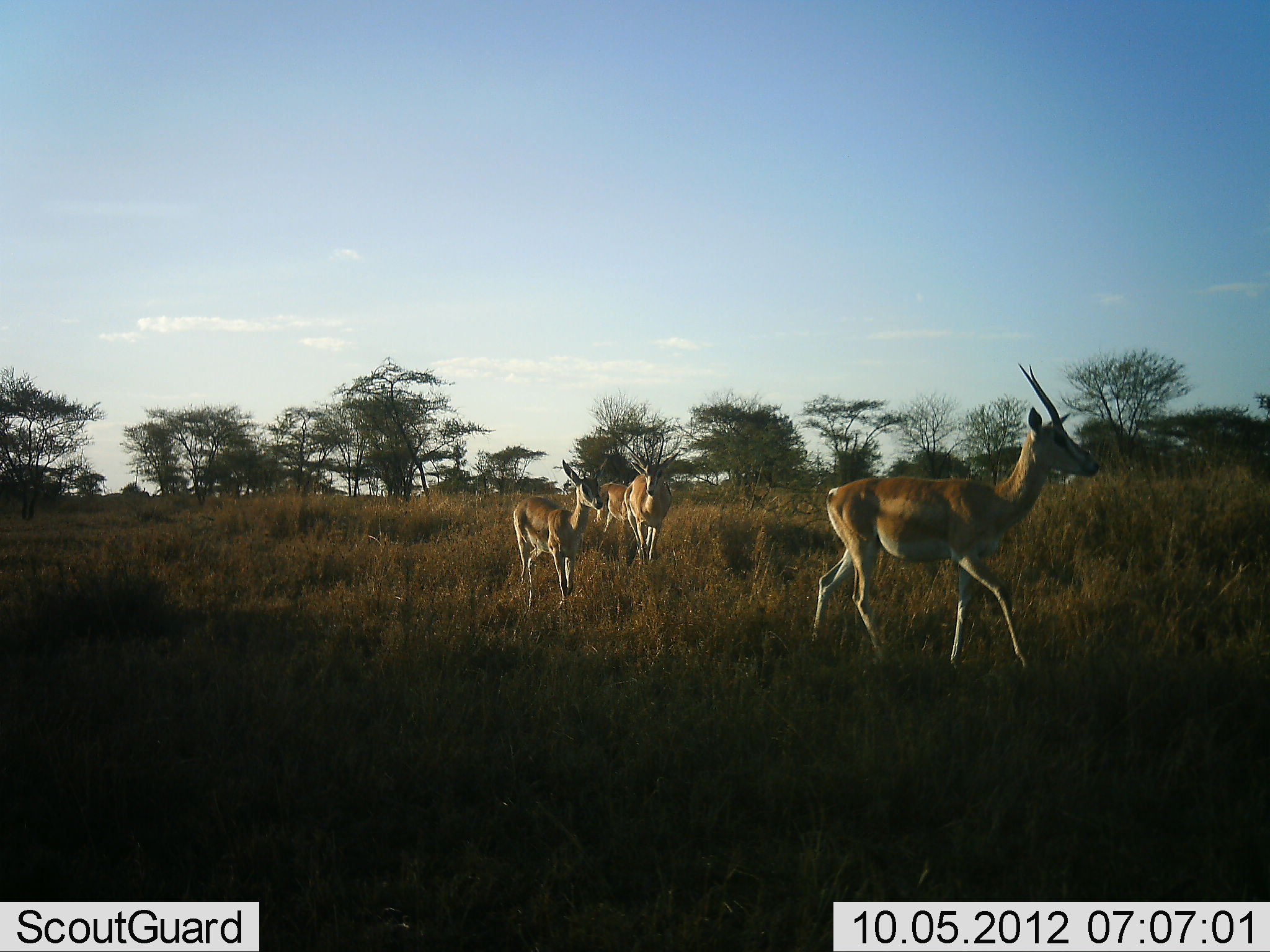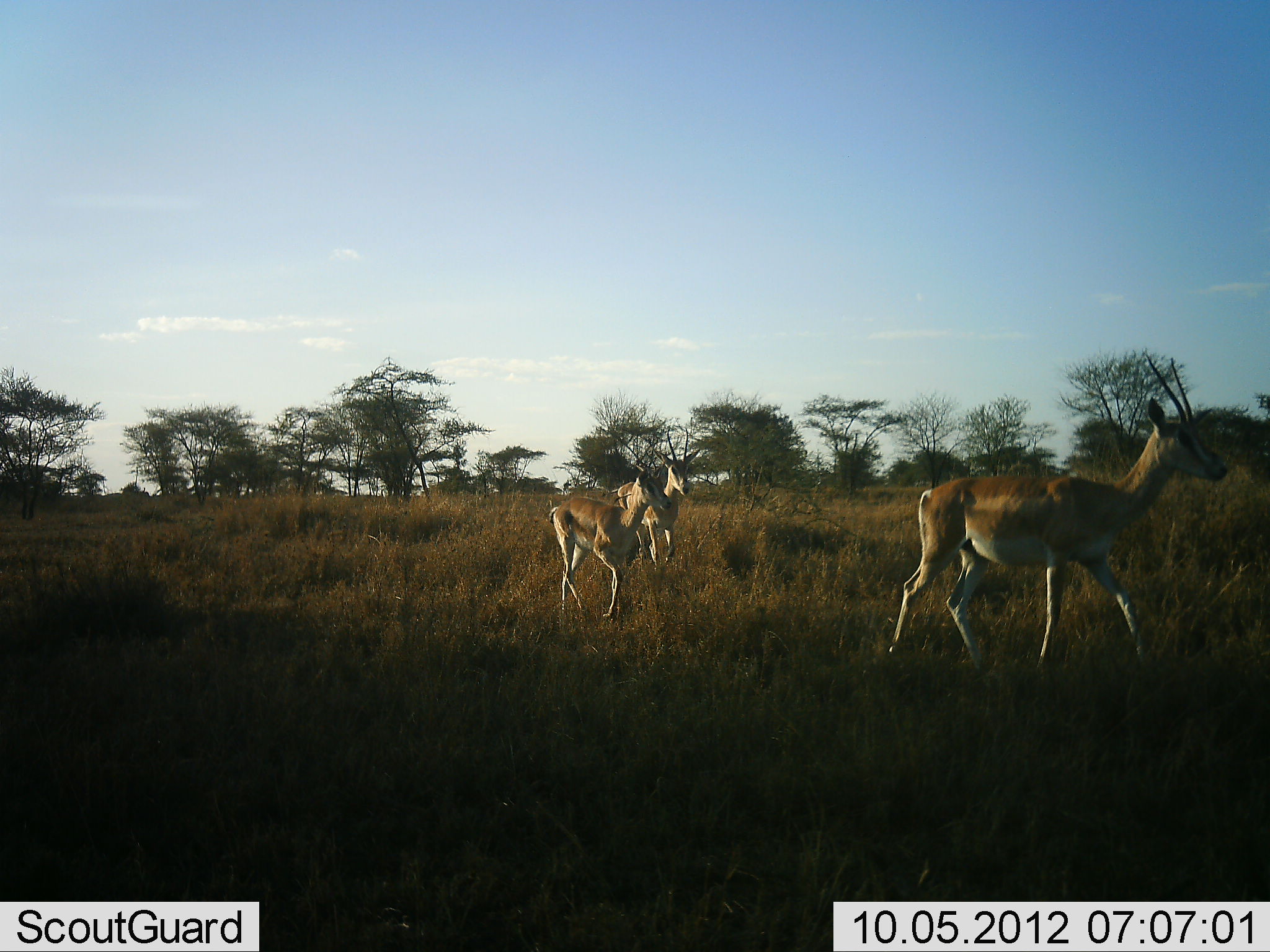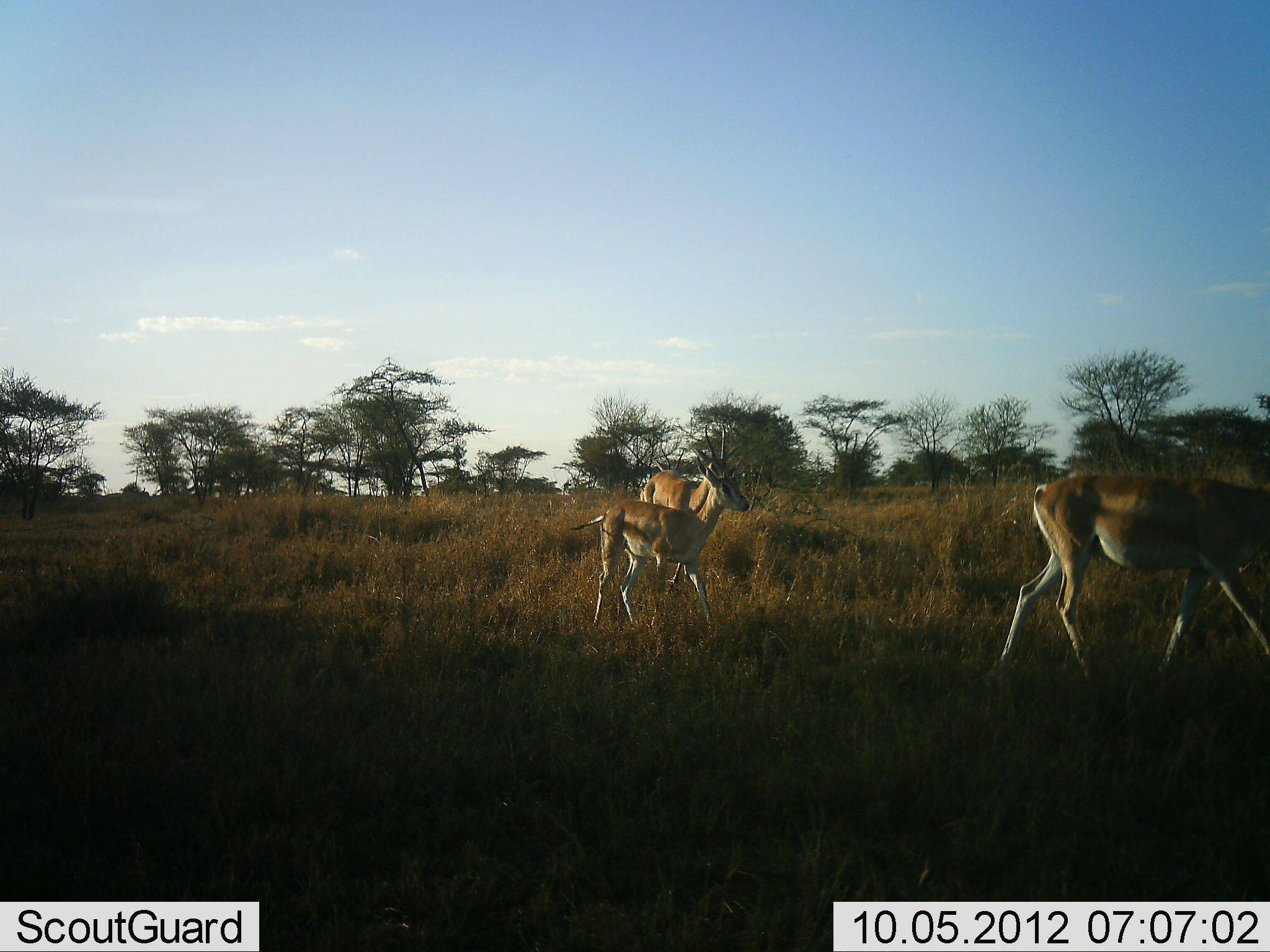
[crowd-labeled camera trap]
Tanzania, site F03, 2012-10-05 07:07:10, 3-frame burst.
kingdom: Animalia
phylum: Chordata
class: Mammalia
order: Artiodactyla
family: Bovidae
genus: Nanger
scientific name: Nanger granti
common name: grant's gazelle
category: gazellegrants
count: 3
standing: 10%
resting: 0%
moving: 100%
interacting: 0%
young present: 10%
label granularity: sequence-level